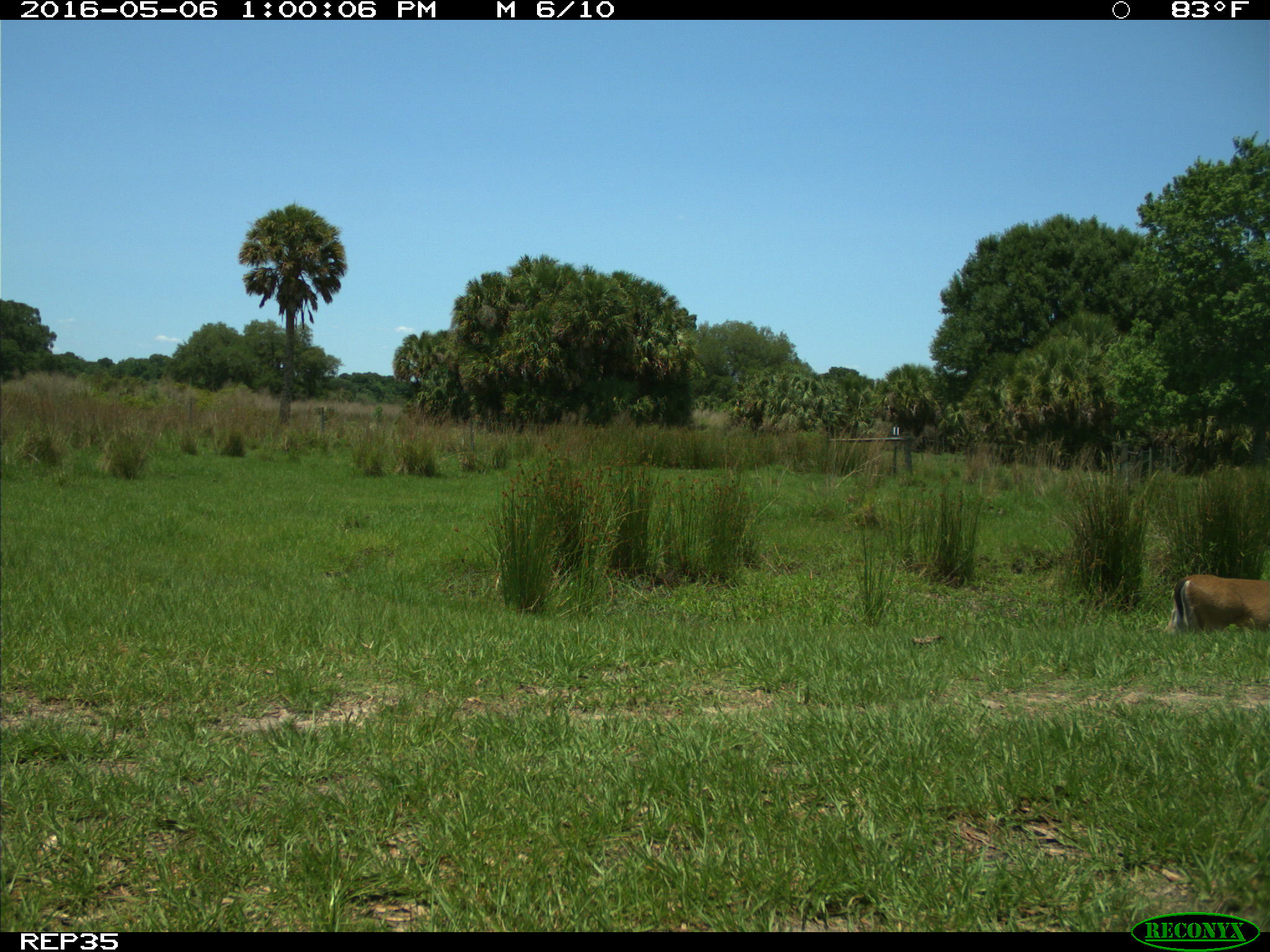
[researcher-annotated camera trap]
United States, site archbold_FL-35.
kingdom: Animalia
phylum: Chordata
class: Mammalia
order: Artiodactyla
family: Cervidae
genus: Odocoileus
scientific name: Odocoileus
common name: deer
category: unidentified deer